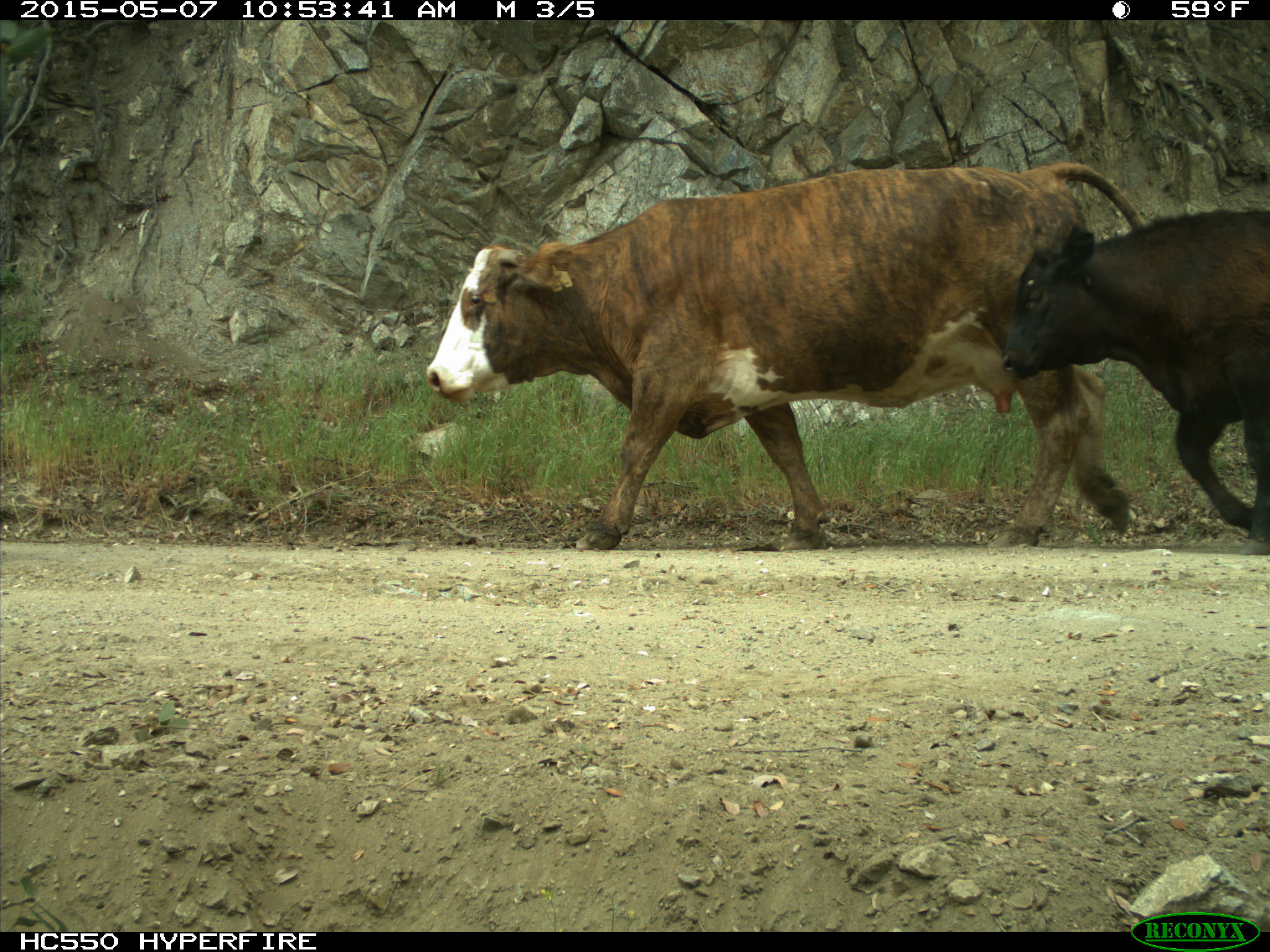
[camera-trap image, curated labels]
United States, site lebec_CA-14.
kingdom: Animalia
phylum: Chordata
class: Mammalia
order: Artiodactyla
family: Bovidae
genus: Bos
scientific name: Bos taurus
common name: domestic cow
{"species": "Bos taurus (domestic cow)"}